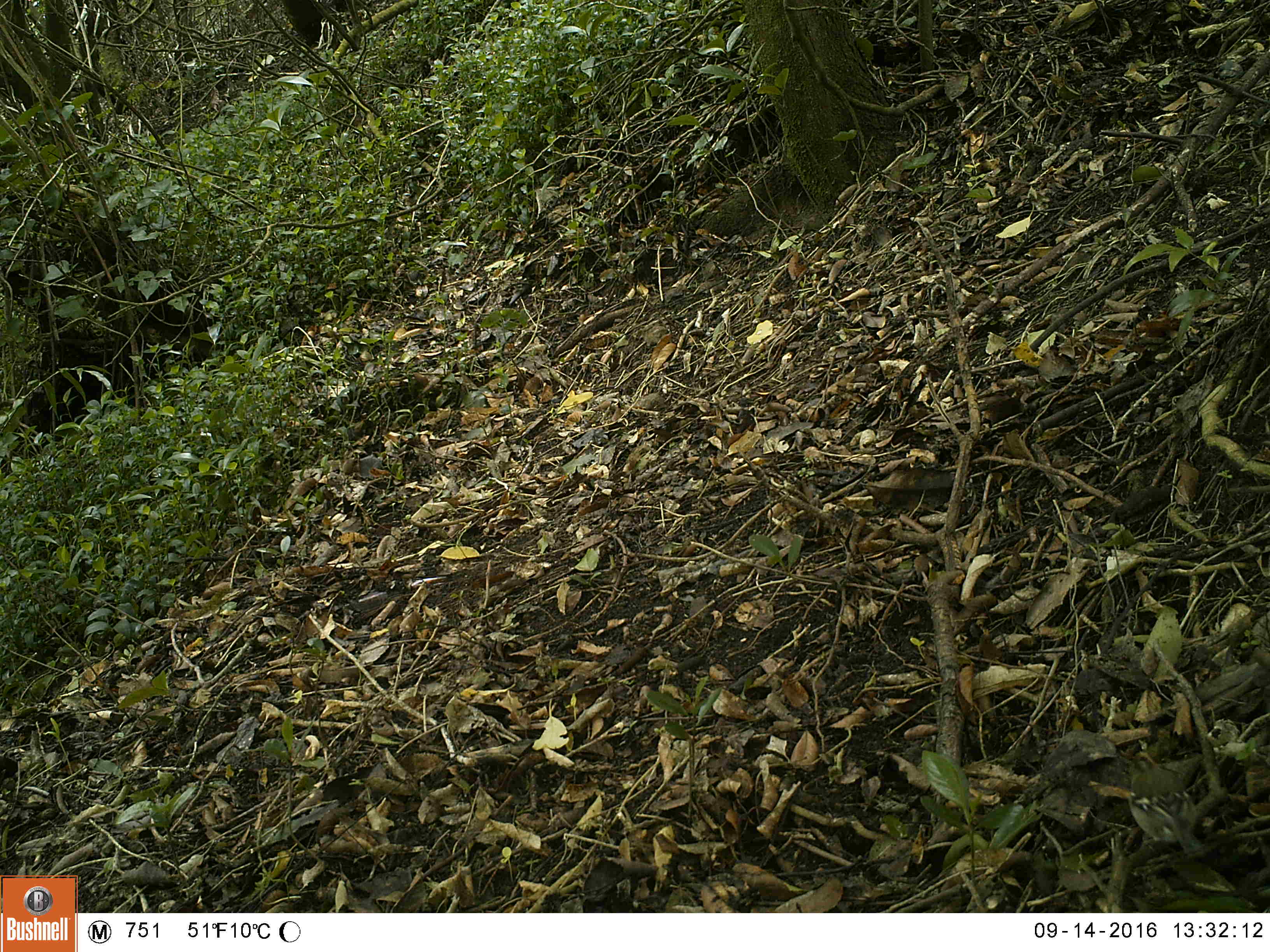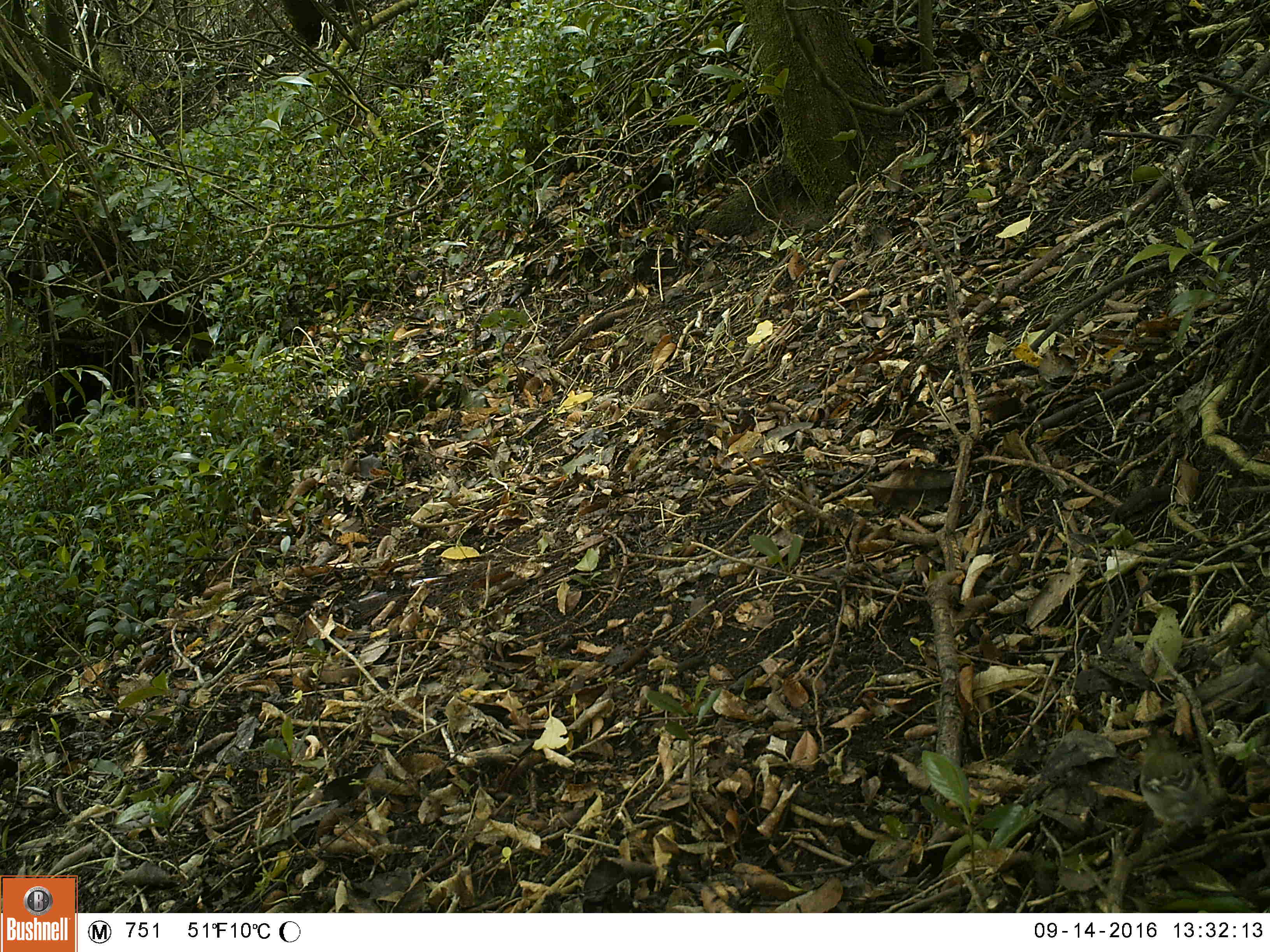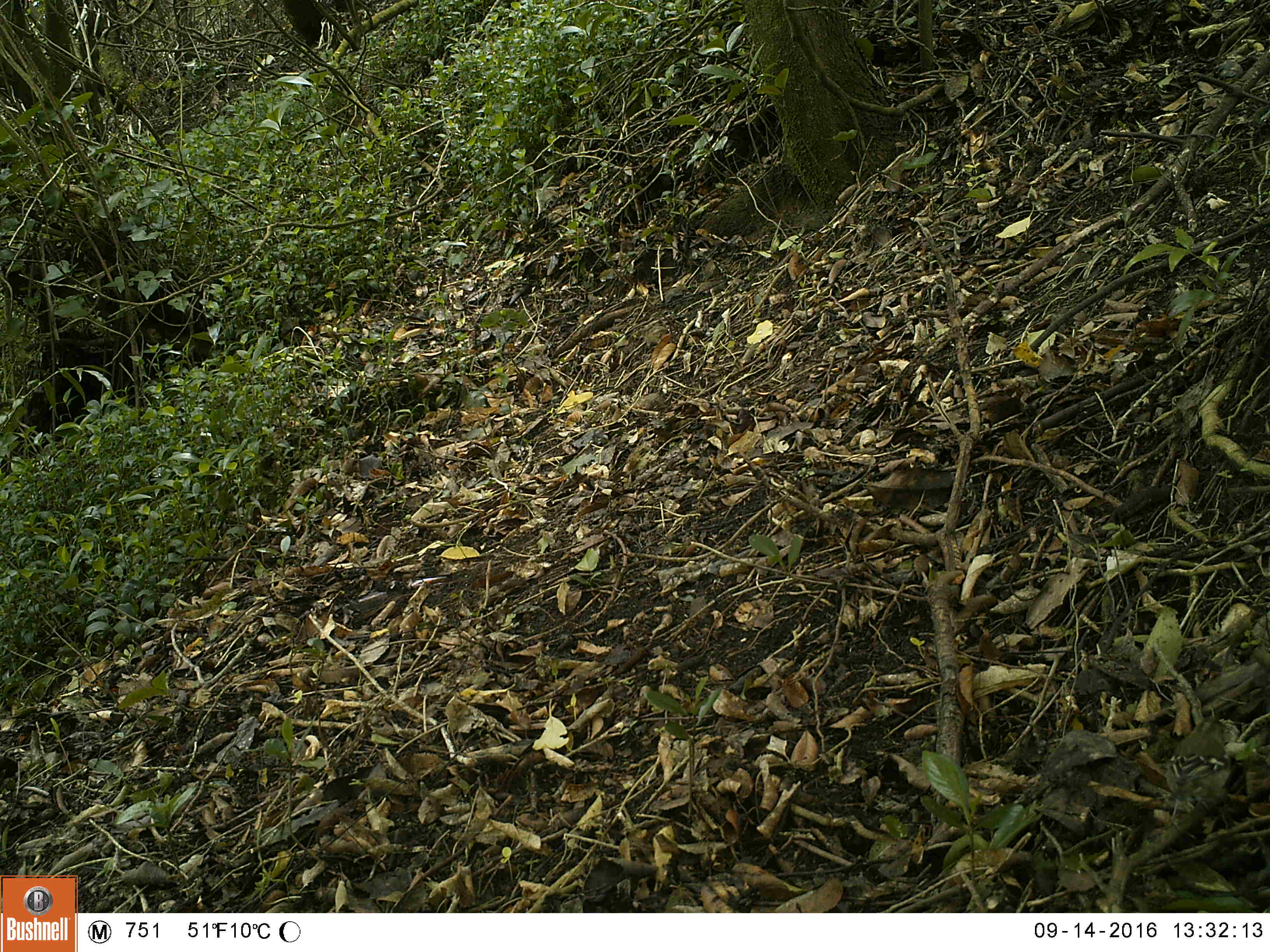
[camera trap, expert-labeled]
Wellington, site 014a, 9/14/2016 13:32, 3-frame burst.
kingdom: Animalia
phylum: Chordata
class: Aves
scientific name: Aves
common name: bird